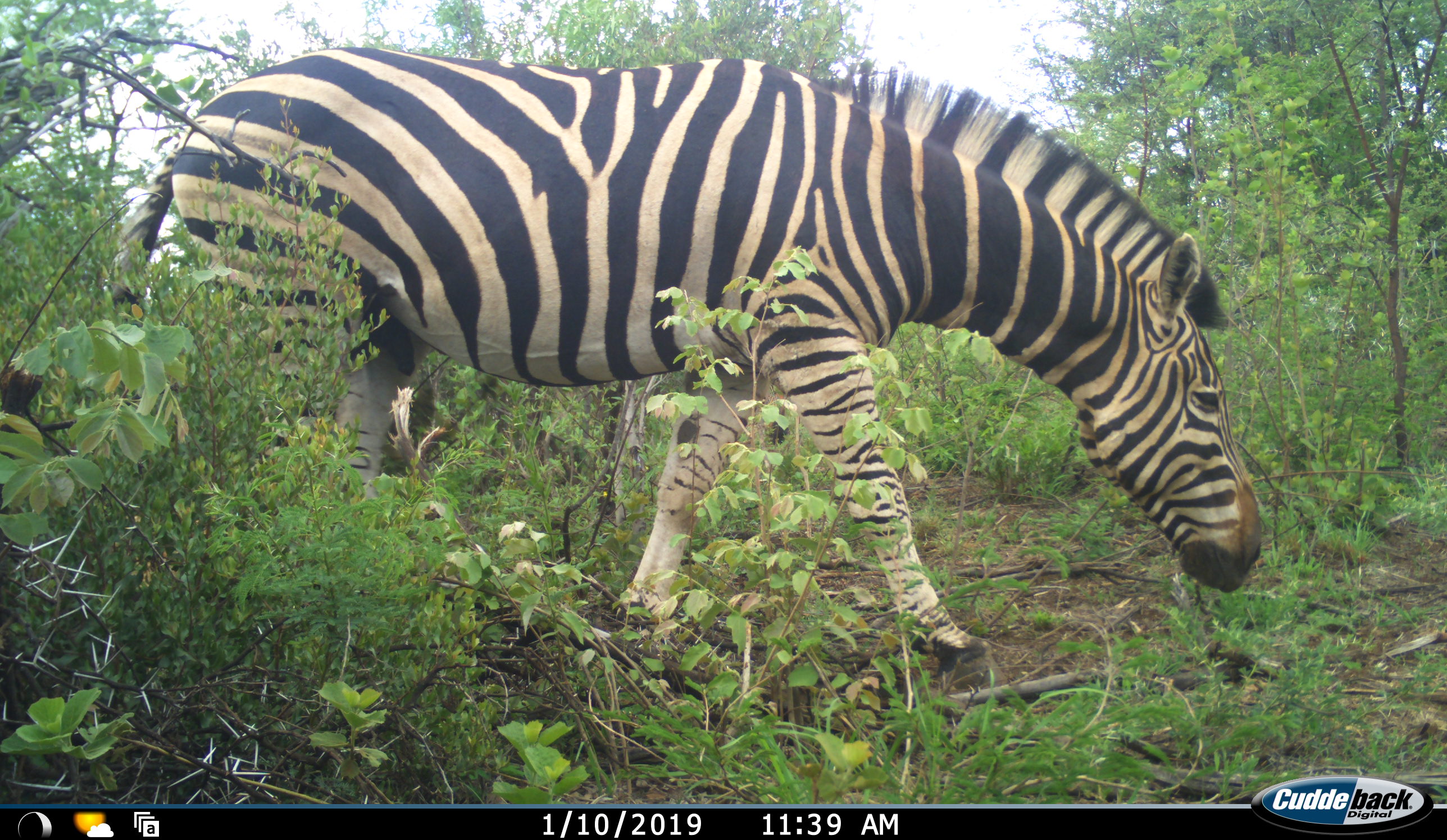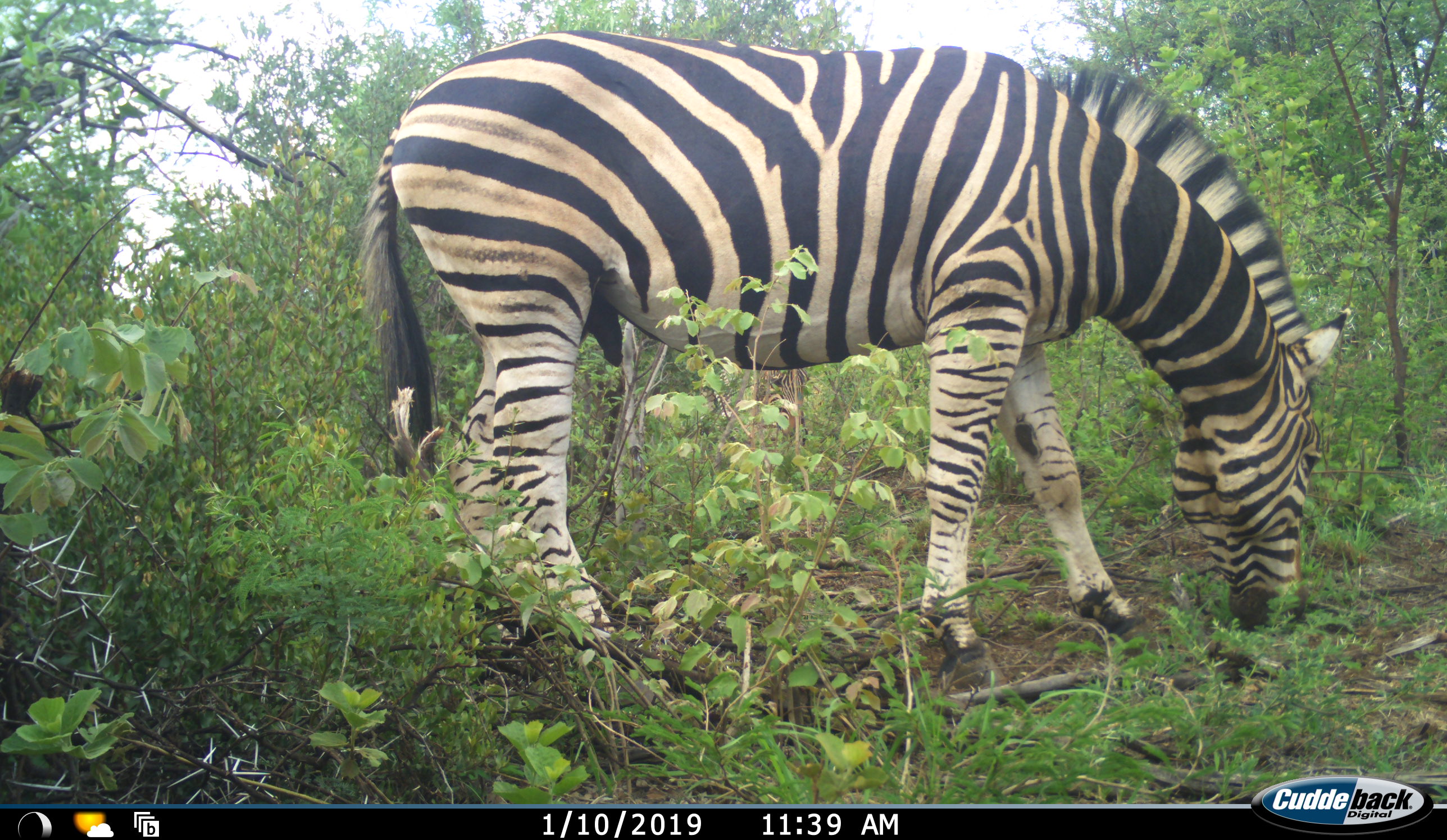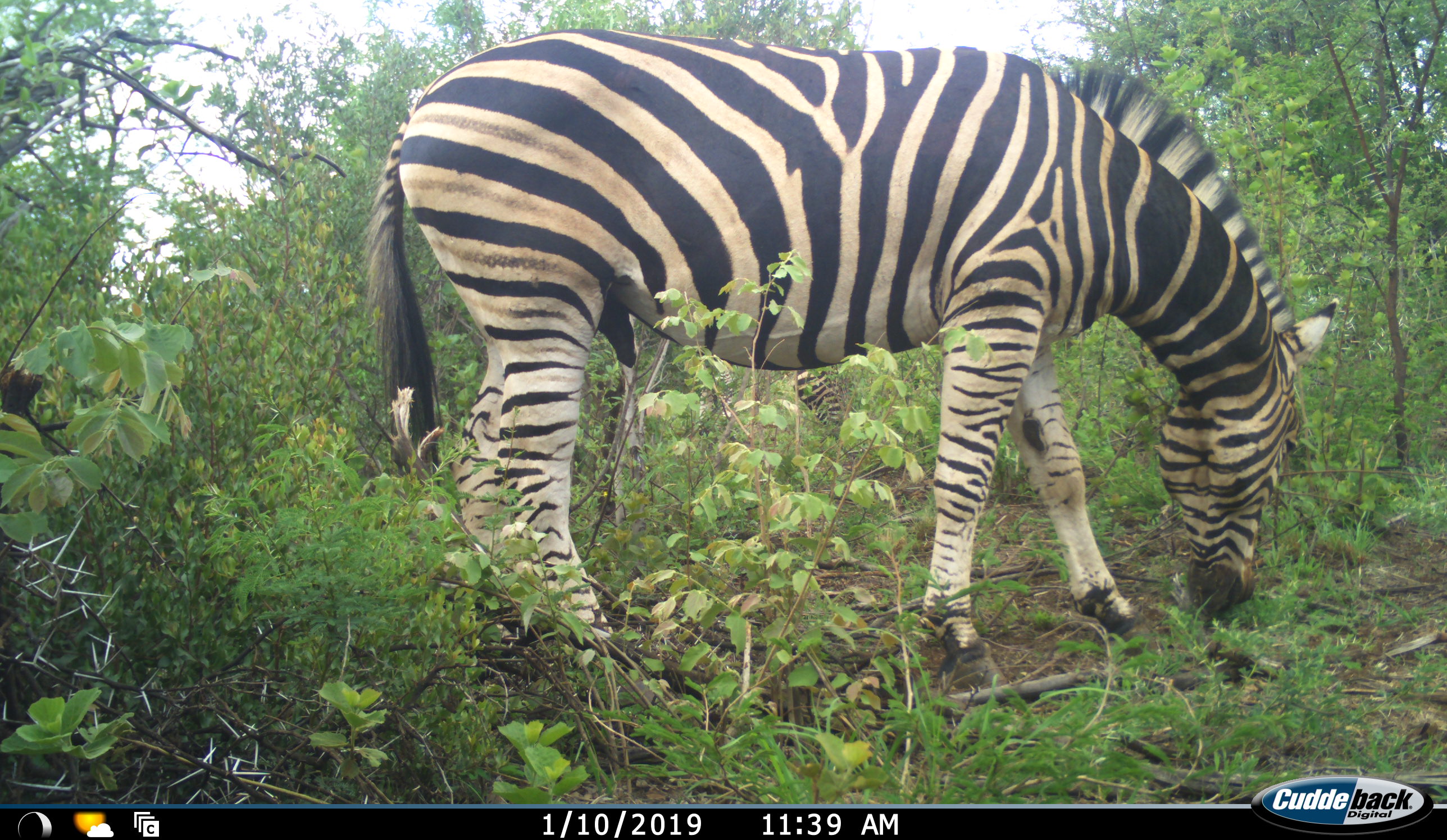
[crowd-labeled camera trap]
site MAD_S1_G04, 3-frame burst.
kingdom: Animalia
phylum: Chordata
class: Mammalia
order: Perissodactyla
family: Equidae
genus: Equus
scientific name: Equus quagga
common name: plains zebra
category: zebraplains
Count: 1.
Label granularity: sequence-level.